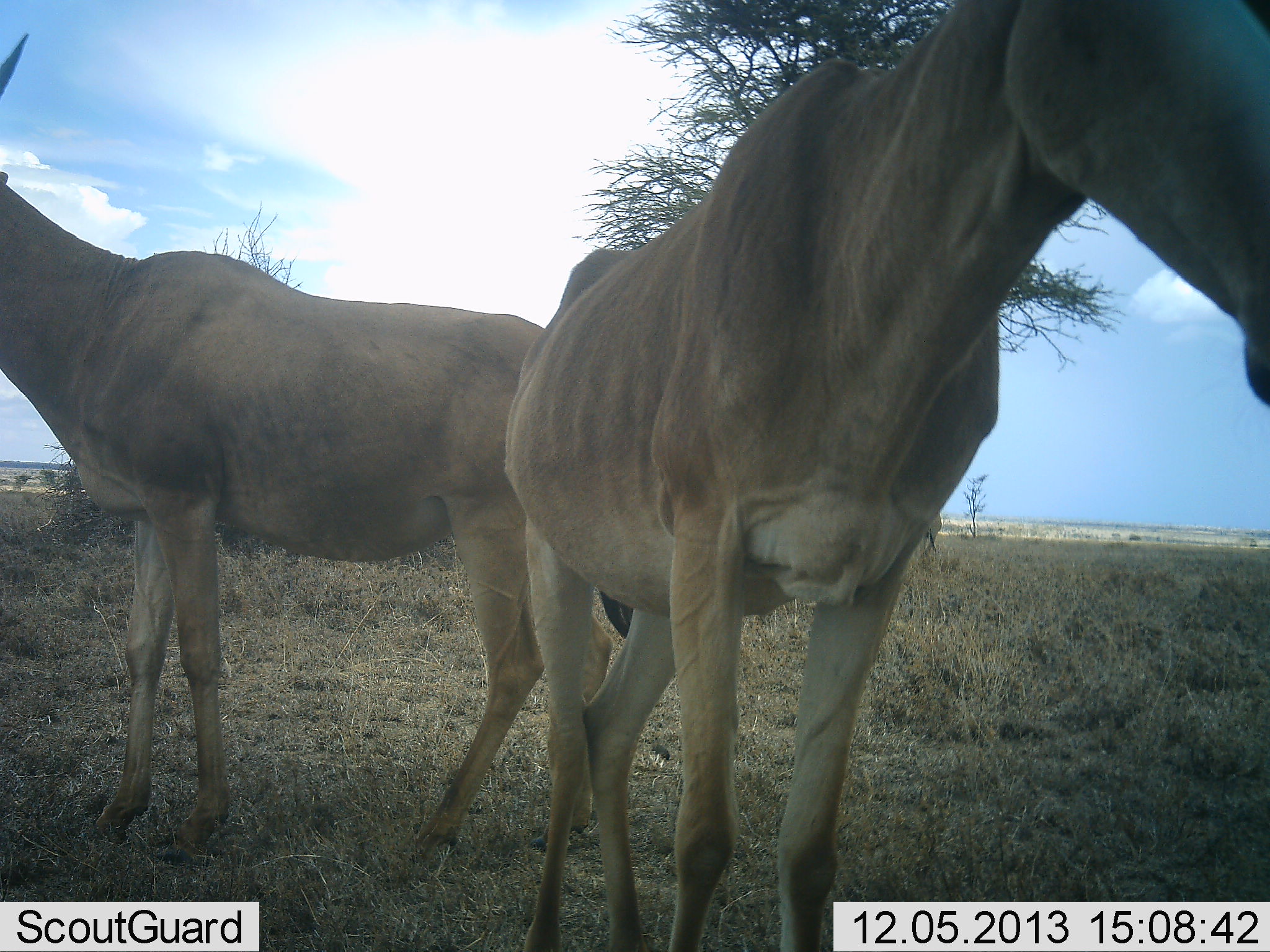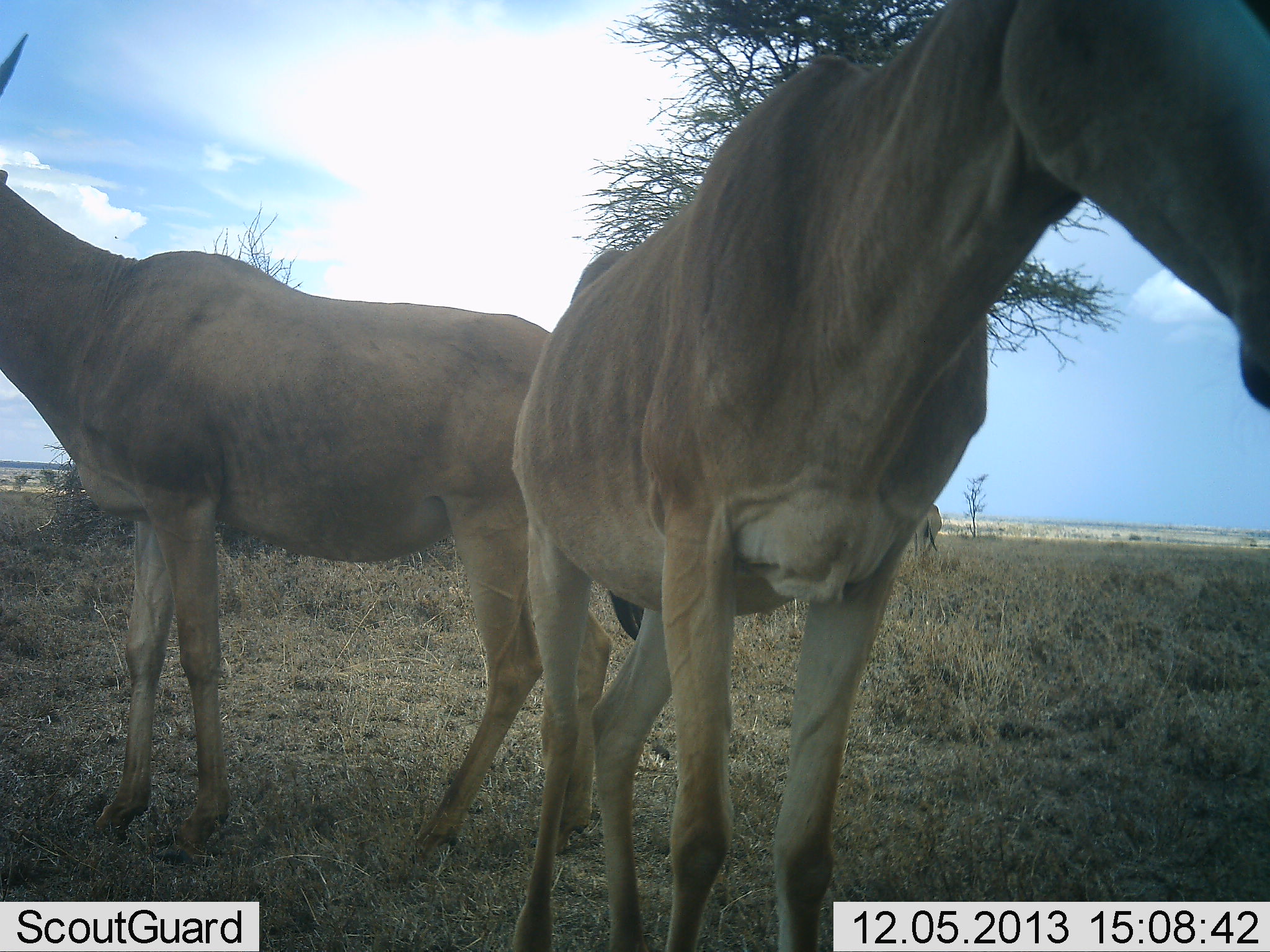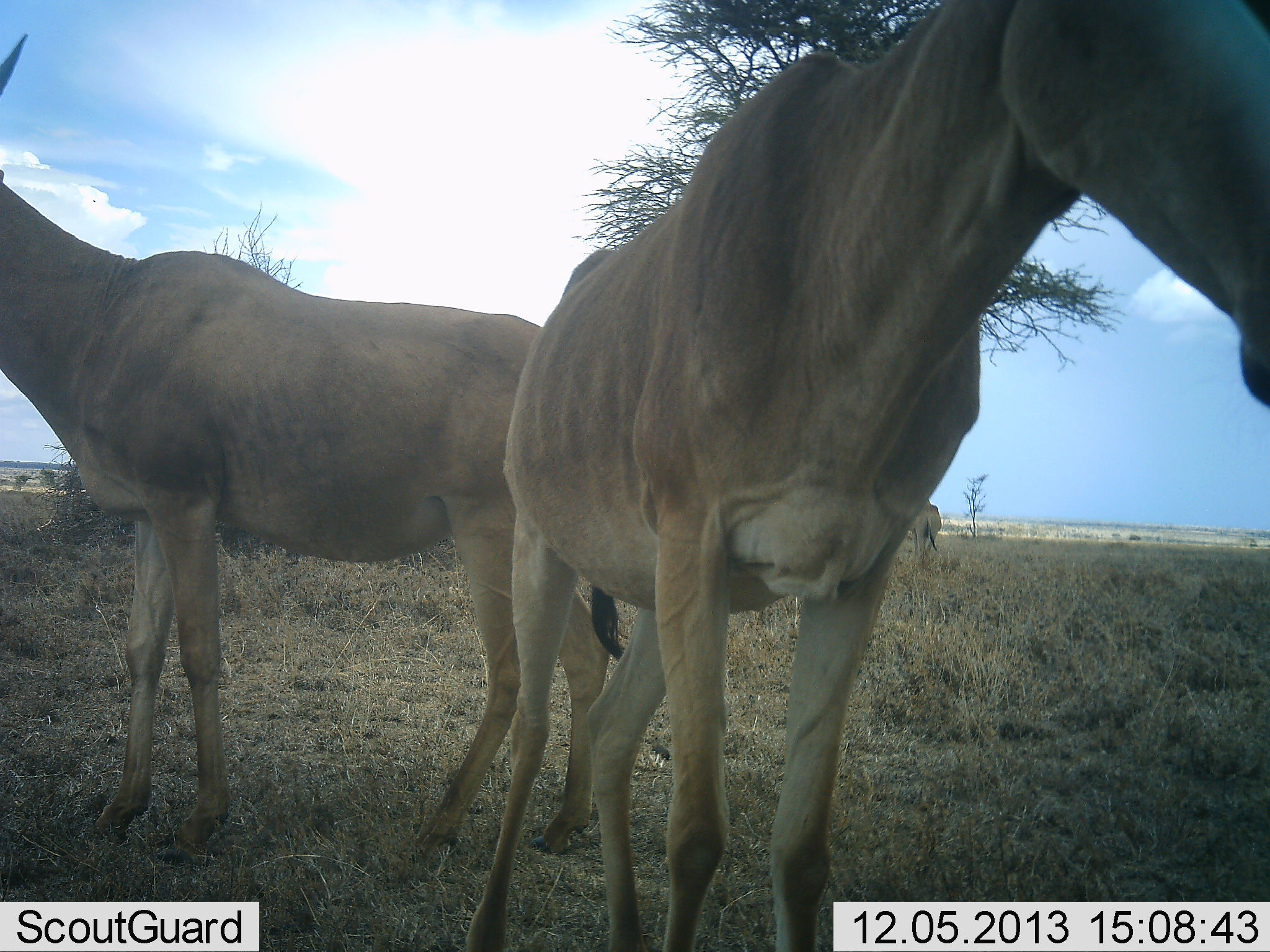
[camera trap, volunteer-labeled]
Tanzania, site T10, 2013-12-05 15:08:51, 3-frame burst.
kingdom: Animalia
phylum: Chordata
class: Mammalia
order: Artiodactyla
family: Bovidae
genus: Alcelaphus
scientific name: Alcelaphus buselaphus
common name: hartebeest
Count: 3.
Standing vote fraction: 100%.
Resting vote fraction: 0%.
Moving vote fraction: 0%.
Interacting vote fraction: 0%.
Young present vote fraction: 0%.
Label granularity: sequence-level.